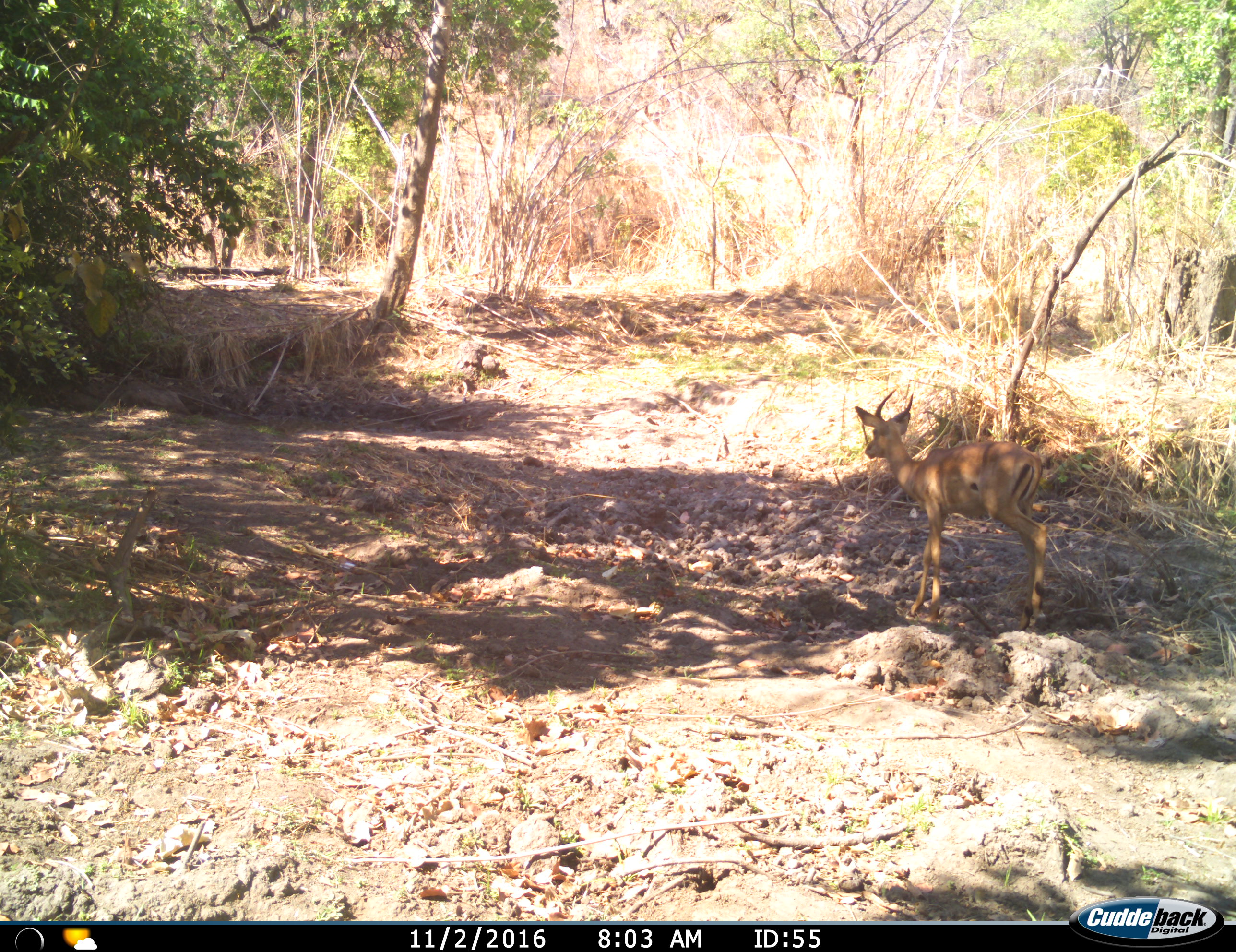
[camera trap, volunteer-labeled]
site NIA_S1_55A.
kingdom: Animalia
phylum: Chordata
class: Mammalia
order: Artiodactyla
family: Bovidae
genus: Aepyceros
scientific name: Aepyceros melampus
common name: impala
Impala (Aepyceros melampus), count 1. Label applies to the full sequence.